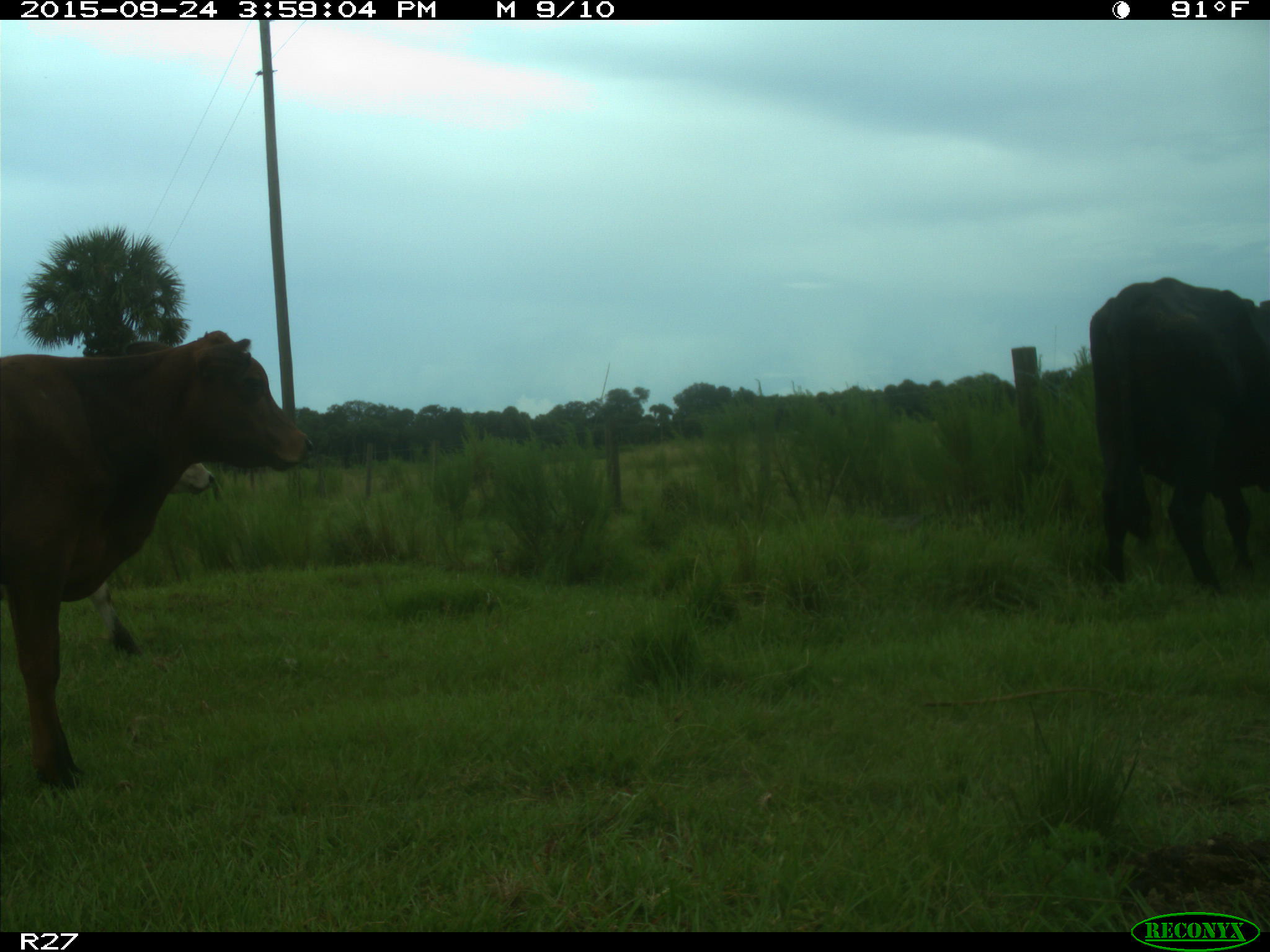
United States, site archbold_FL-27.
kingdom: Animalia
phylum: Chordata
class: Mammalia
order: Artiodactyla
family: Bovidae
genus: Bos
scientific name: Bos taurus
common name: domestic cow